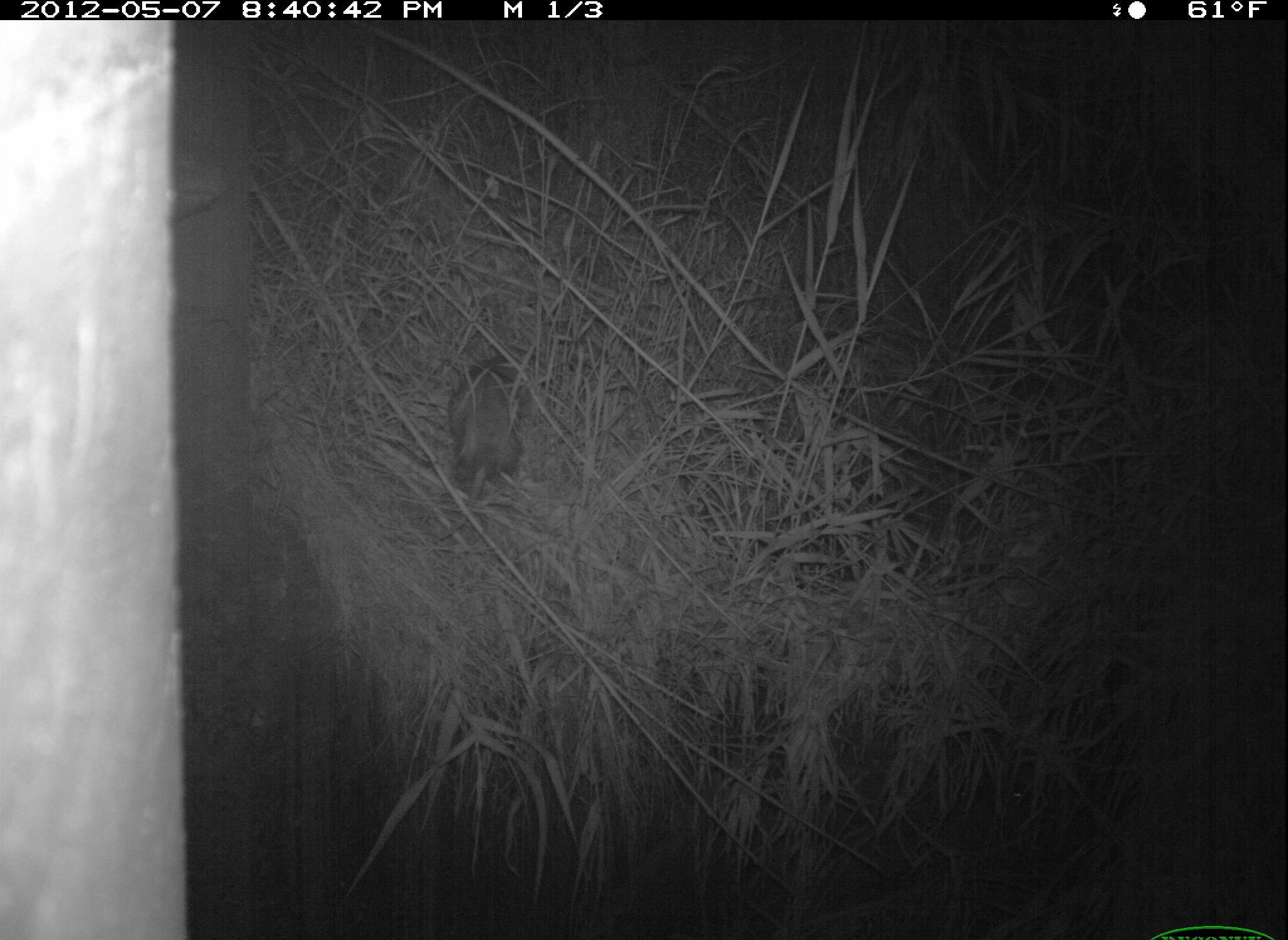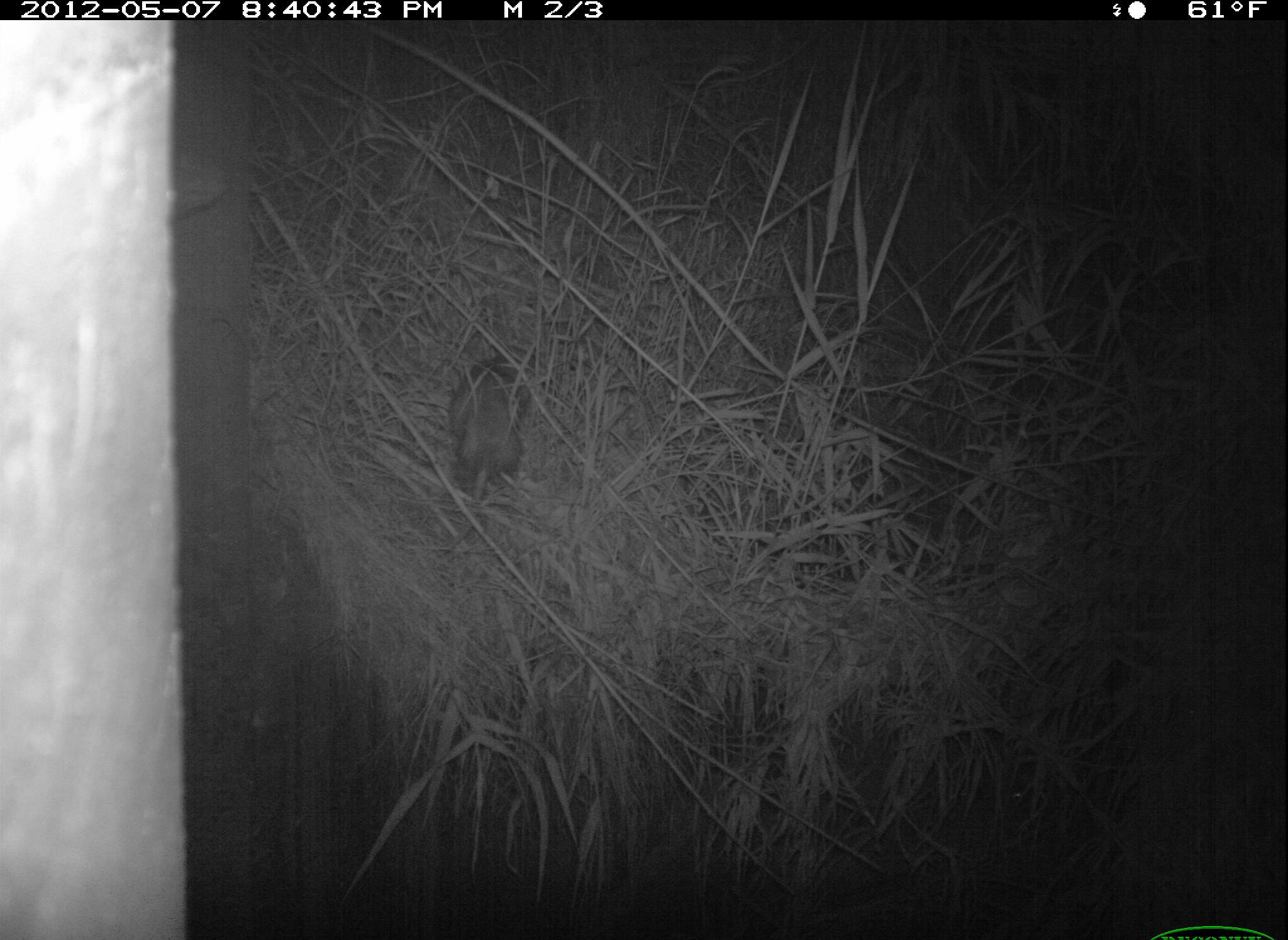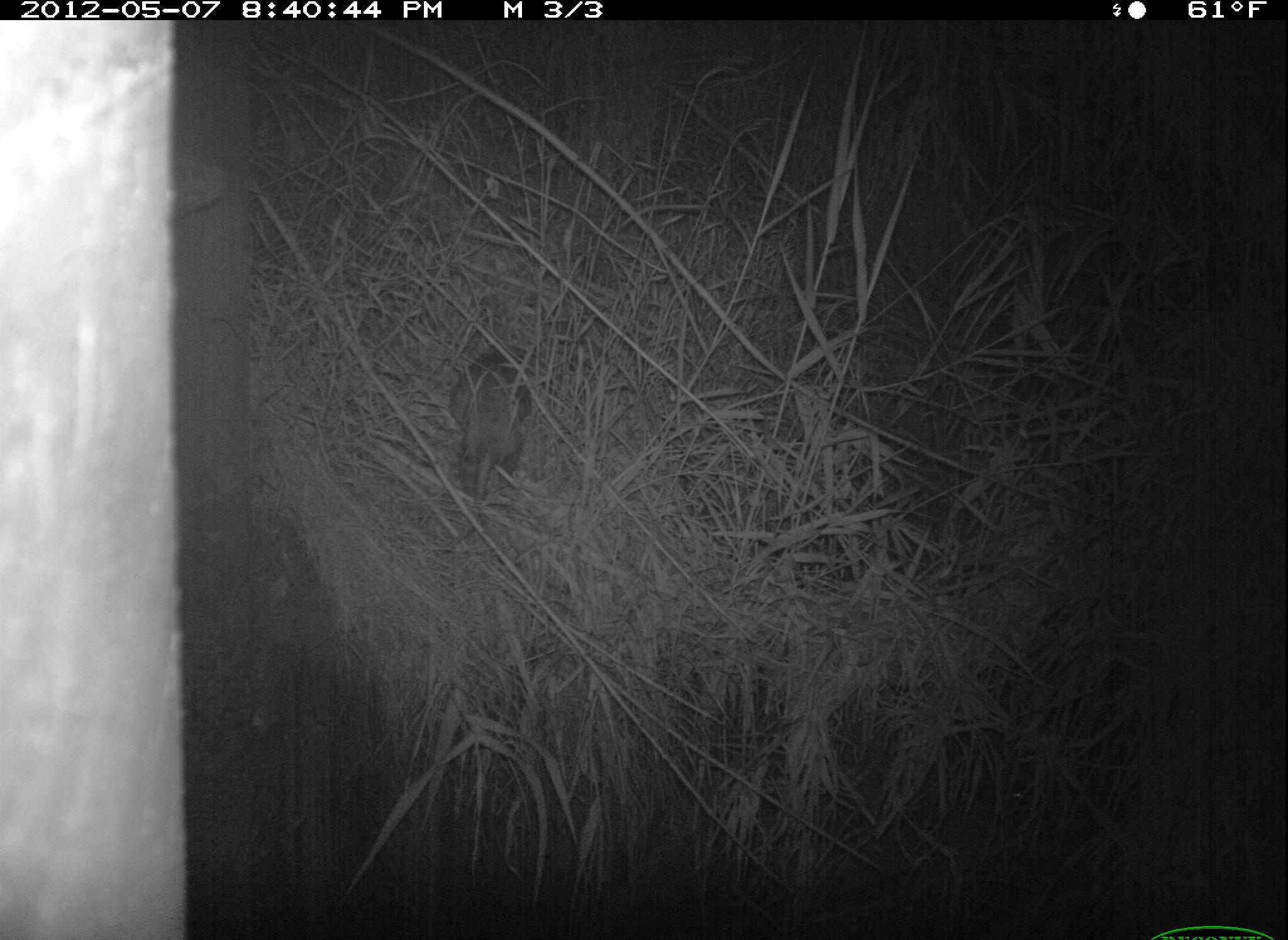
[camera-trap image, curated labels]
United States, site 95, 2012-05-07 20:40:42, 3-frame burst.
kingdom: Animalia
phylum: Chordata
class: Mammalia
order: Didelphimorphia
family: Didelphidae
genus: Didelphis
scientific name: Didelphis virginiana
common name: virginia opossum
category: opossum